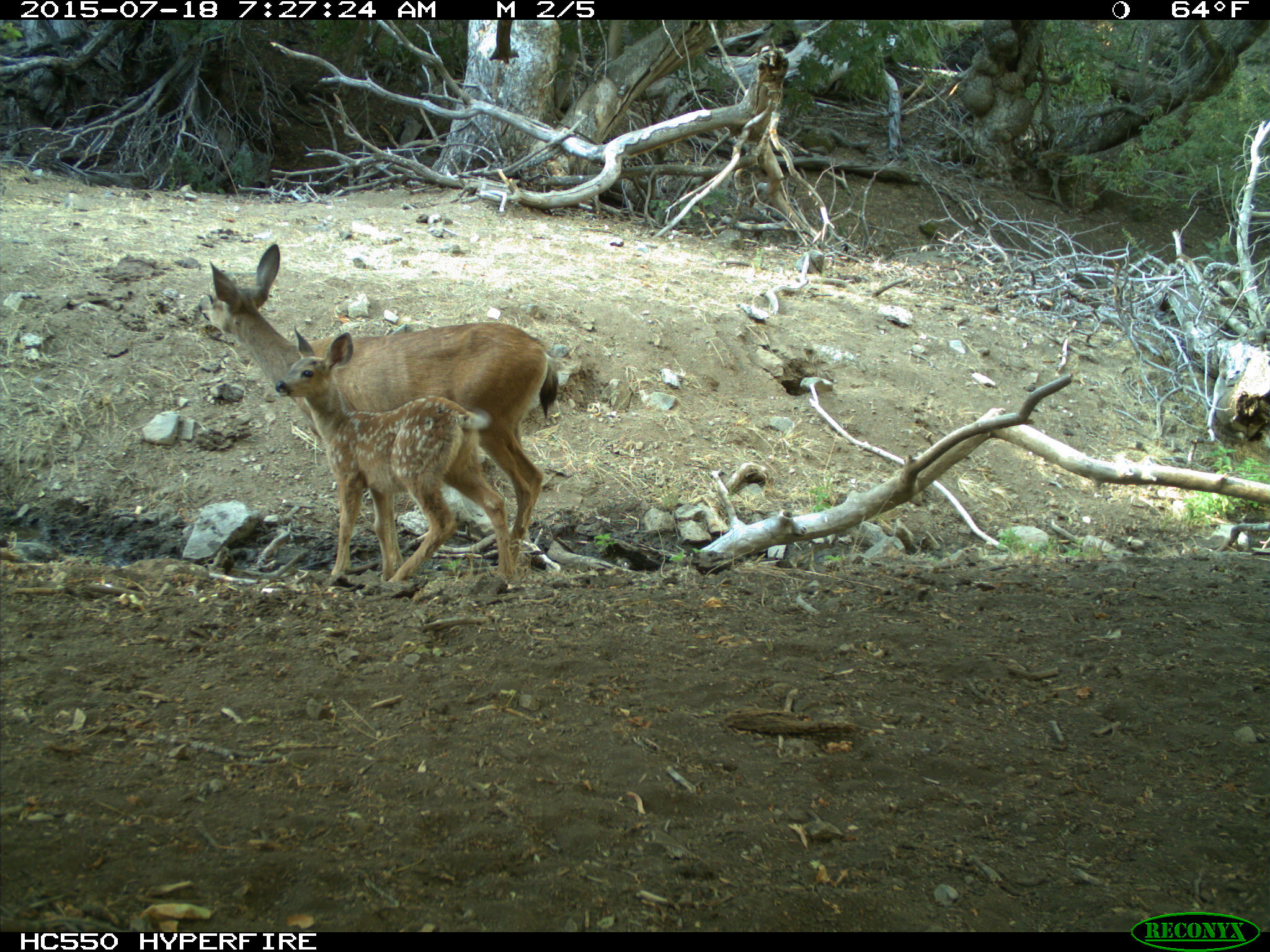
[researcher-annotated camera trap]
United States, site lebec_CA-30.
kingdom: Animalia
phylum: Chordata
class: Mammalia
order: Artiodactyla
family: Cervidae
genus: Odocoileus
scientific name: Odocoileus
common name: deer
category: unidentified deer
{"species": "unidentified deer (deer) (Odocoileus)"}